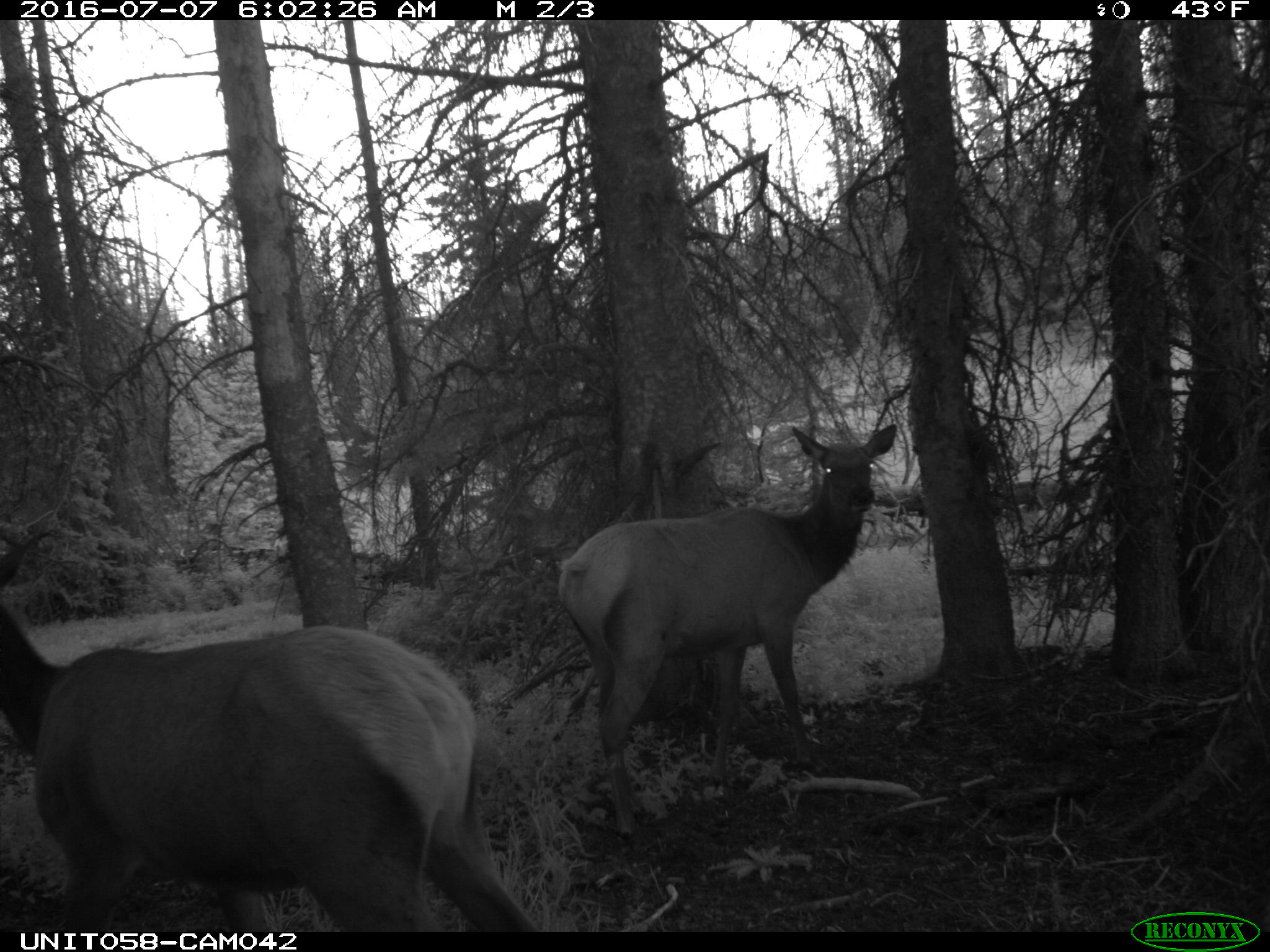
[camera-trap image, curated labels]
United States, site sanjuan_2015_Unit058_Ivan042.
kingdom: Animalia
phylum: Chordata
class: Mammalia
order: Artiodactyla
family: Cervidae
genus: Cervus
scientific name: Cervus elaphus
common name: red deer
Cervus elaphus (red deer).